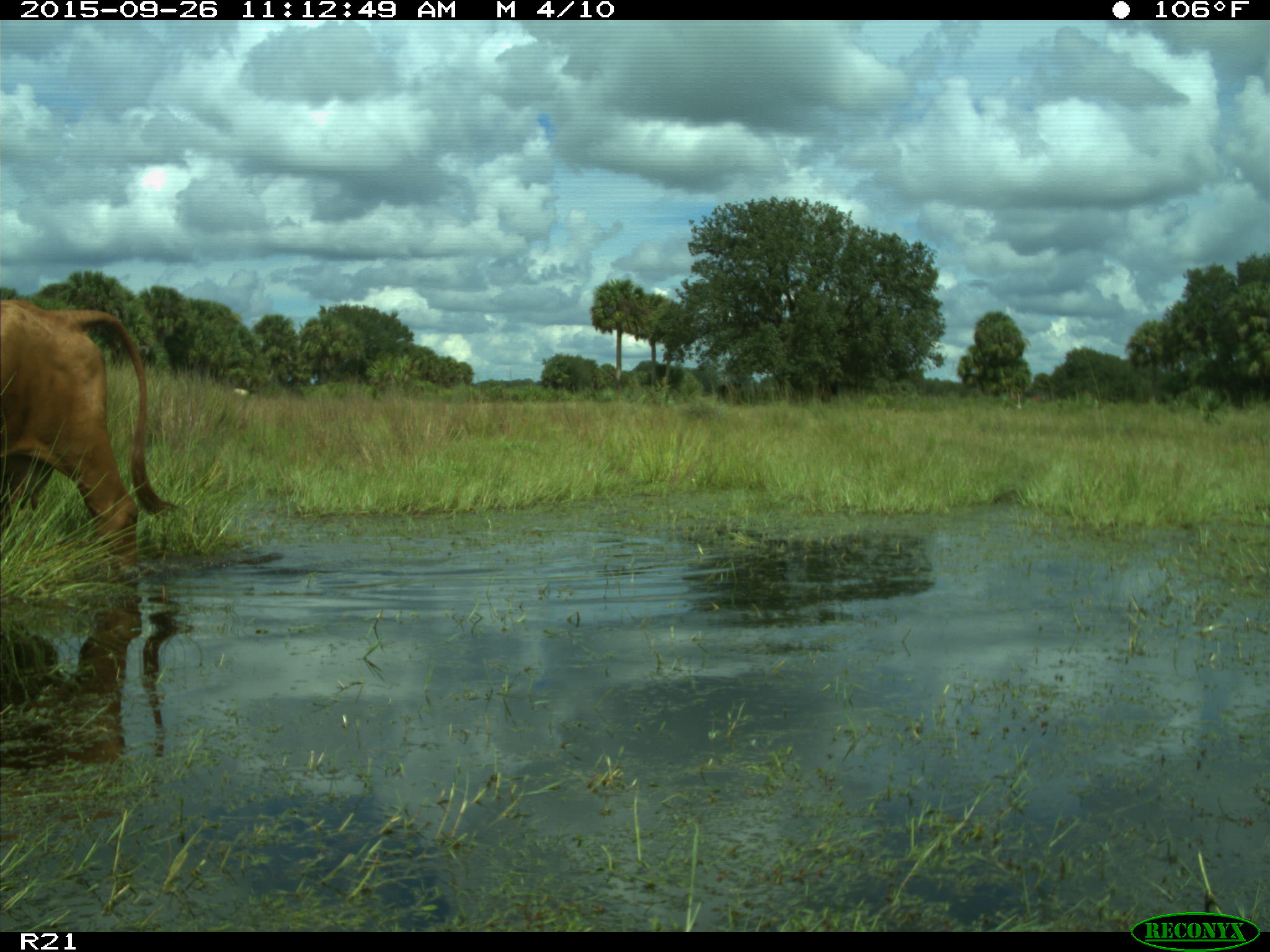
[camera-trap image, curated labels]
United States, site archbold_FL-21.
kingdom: Animalia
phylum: Chordata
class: Mammalia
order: Artiodactyla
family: Bovidae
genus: Bos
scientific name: Bos taurus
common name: domestic cow